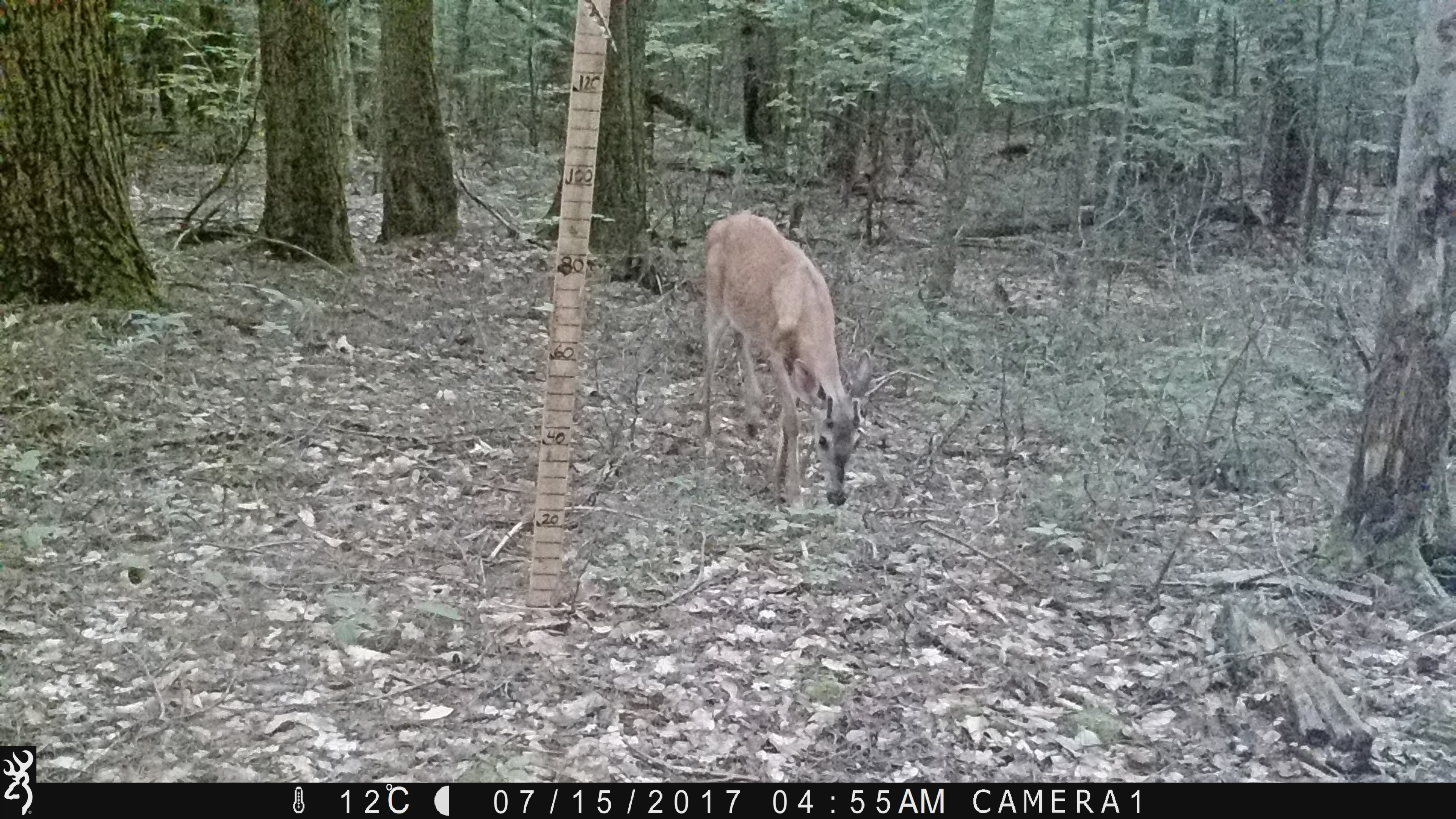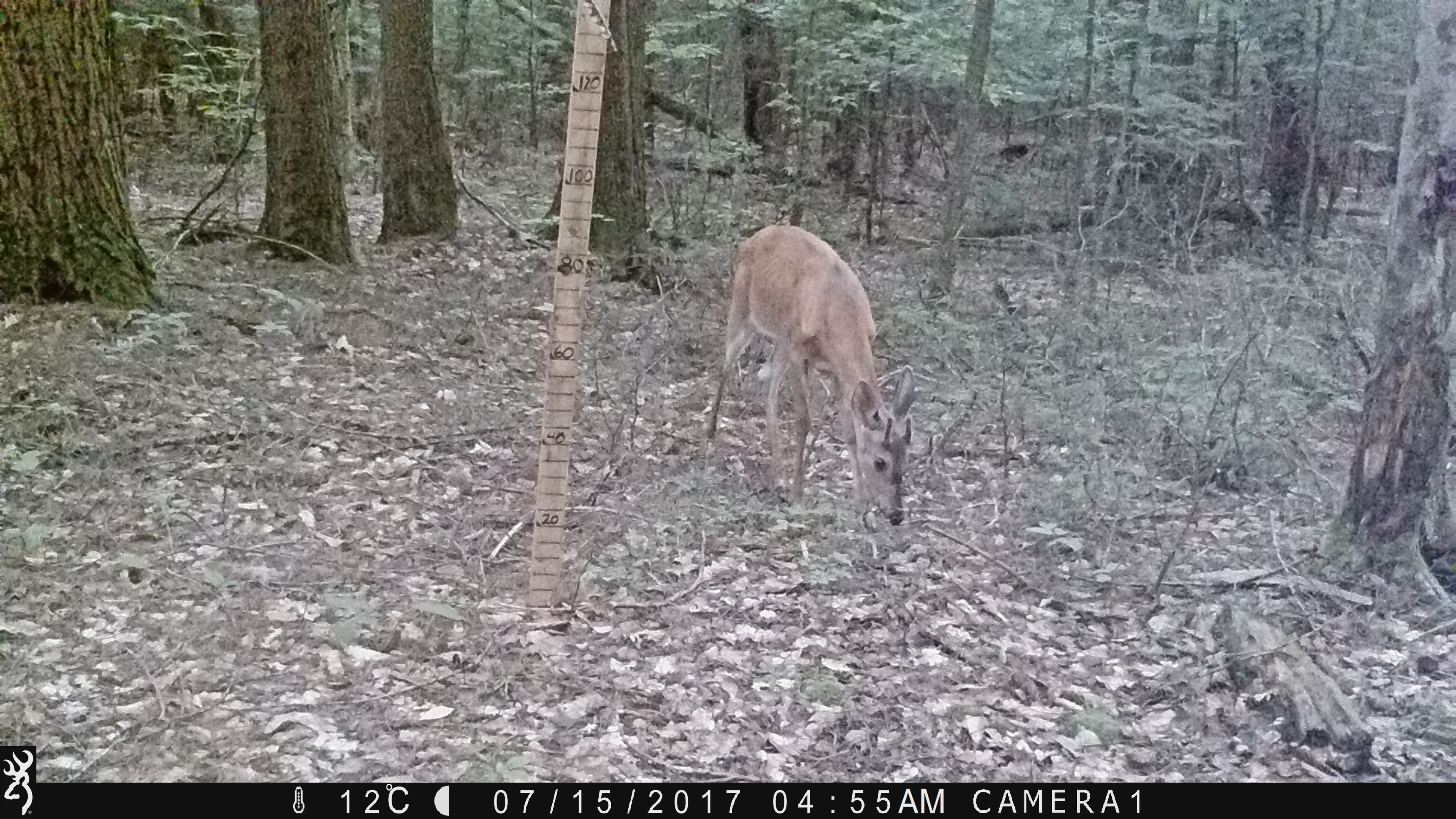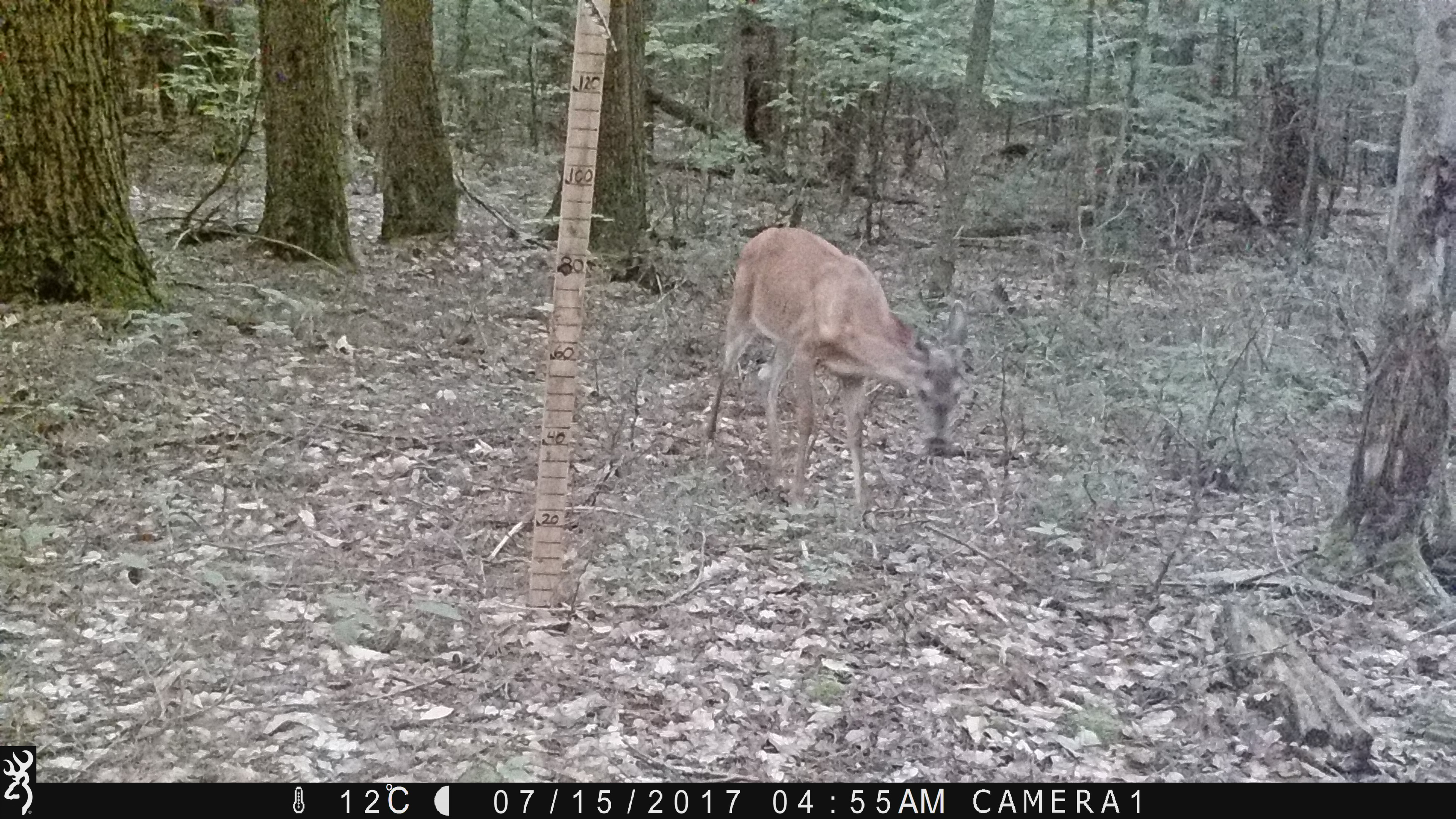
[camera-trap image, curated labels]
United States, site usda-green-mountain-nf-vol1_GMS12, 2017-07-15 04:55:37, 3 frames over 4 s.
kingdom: Animalia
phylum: Chordata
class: Mammalia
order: Artiodactyla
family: Cervidae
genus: Odocoileus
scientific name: Odocoileus virginianus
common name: white-tailed deer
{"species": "white-tailed deer (Odocoileus virginianus)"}